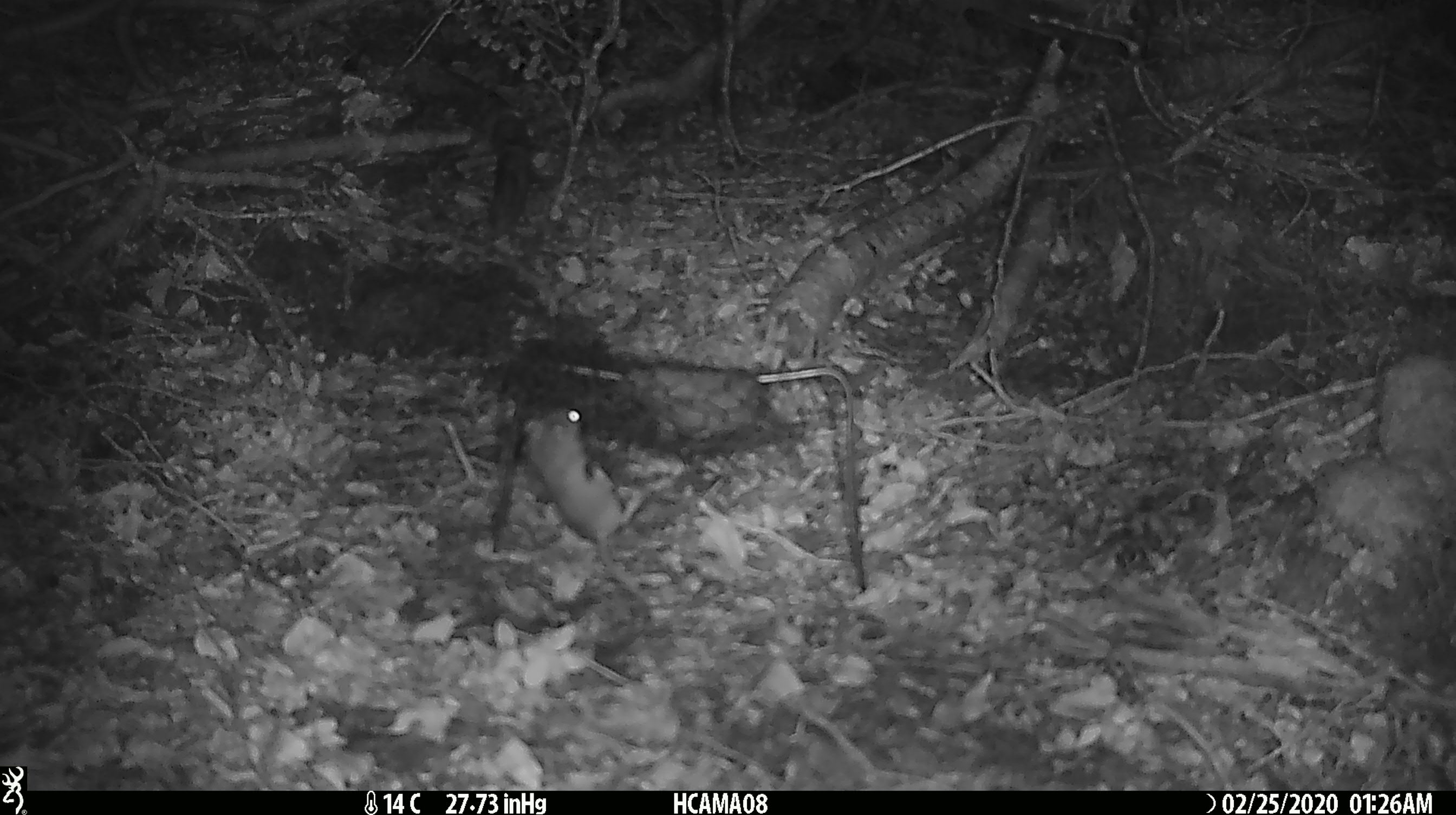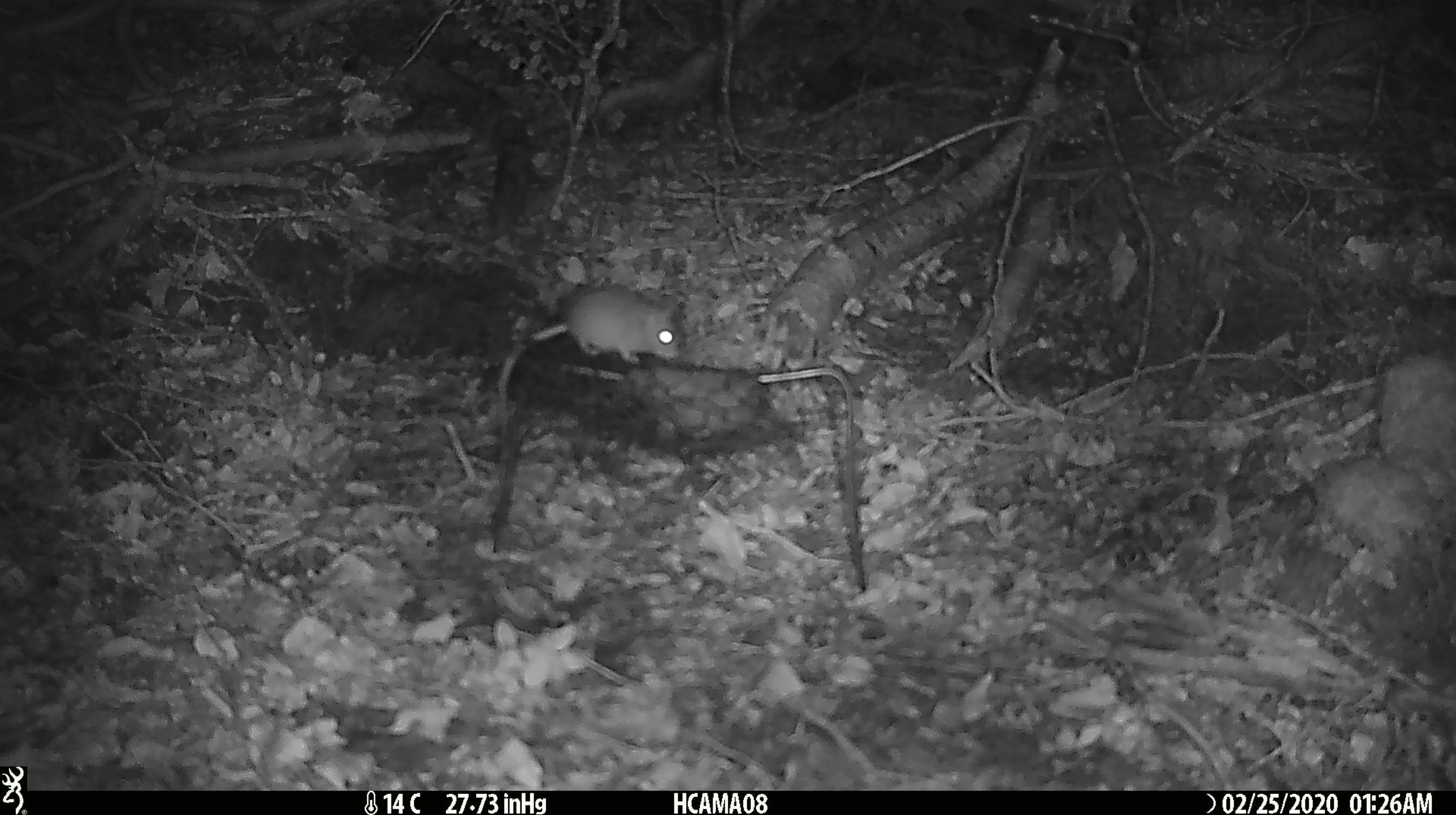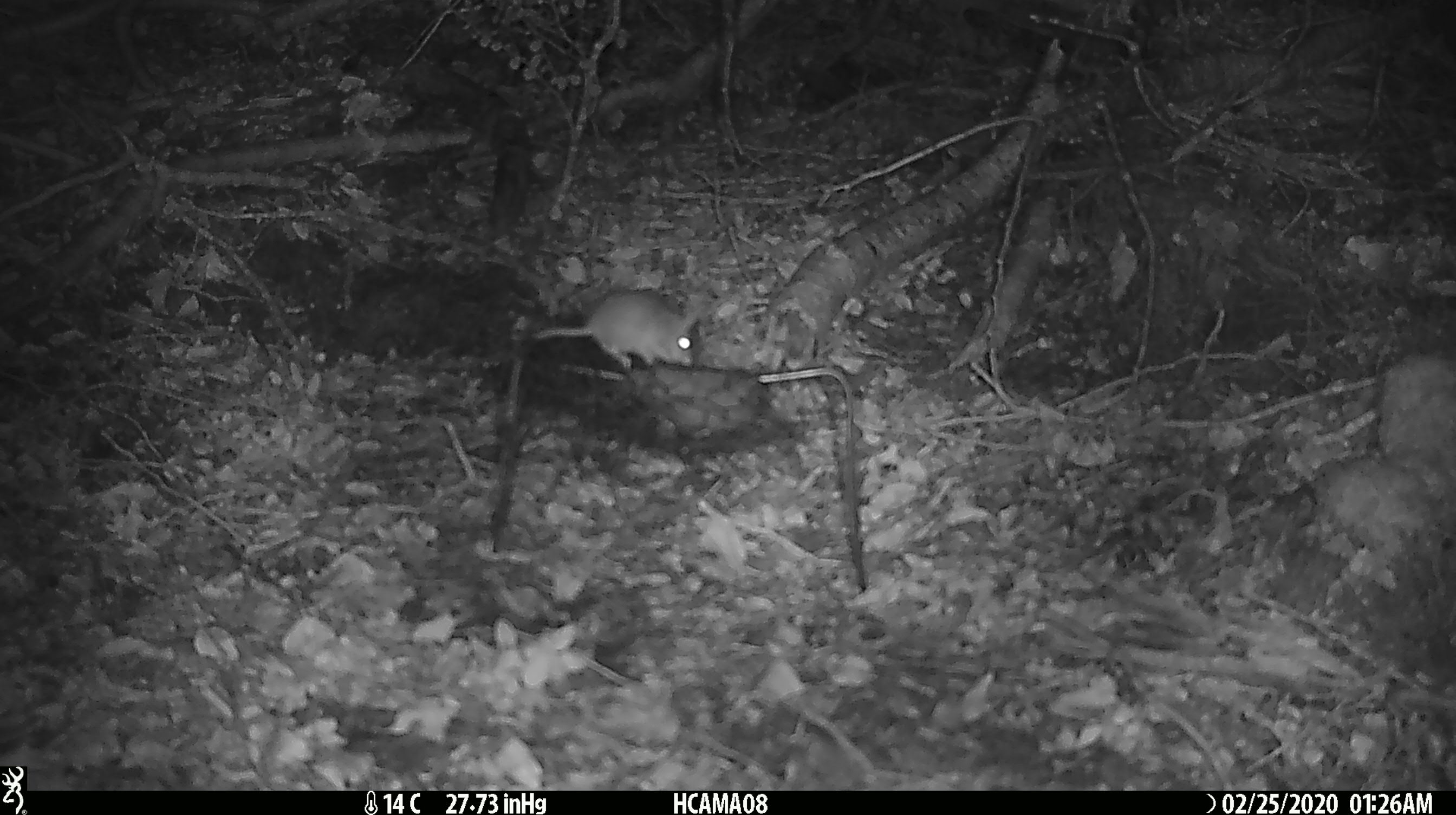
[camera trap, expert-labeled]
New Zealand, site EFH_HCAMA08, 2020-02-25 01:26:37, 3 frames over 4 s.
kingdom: Animalia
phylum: Chordata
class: Mammalia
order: Rodentia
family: Muridae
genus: Mus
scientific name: Mus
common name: mouse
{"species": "mouse (Mus)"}